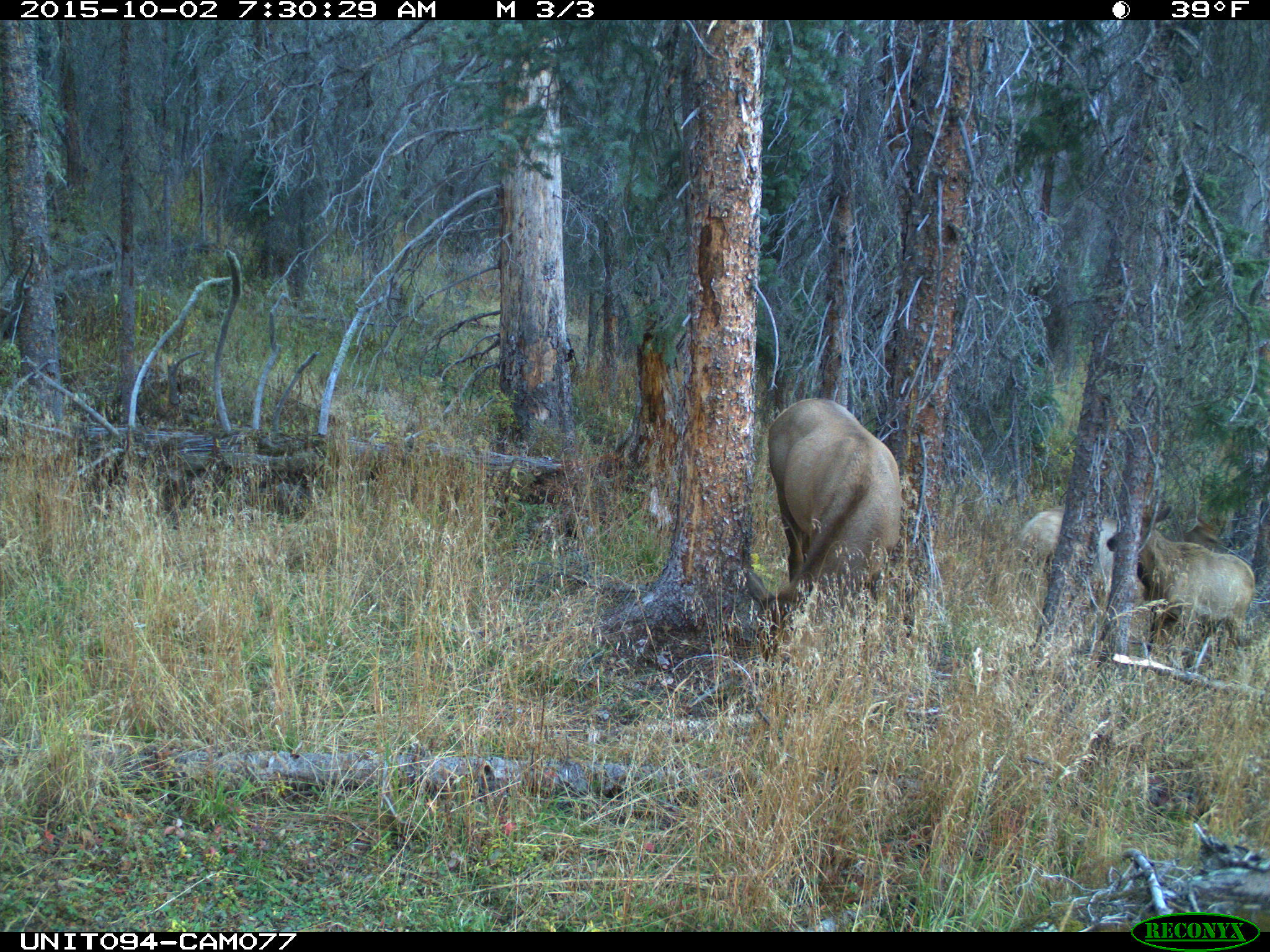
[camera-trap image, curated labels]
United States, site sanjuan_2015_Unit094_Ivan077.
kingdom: Animalia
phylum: Chordata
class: Mammalia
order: Artiodactyla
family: Cervidae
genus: Cervus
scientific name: Cervus elaphus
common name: red deer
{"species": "Cervus elaphus (red deer)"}